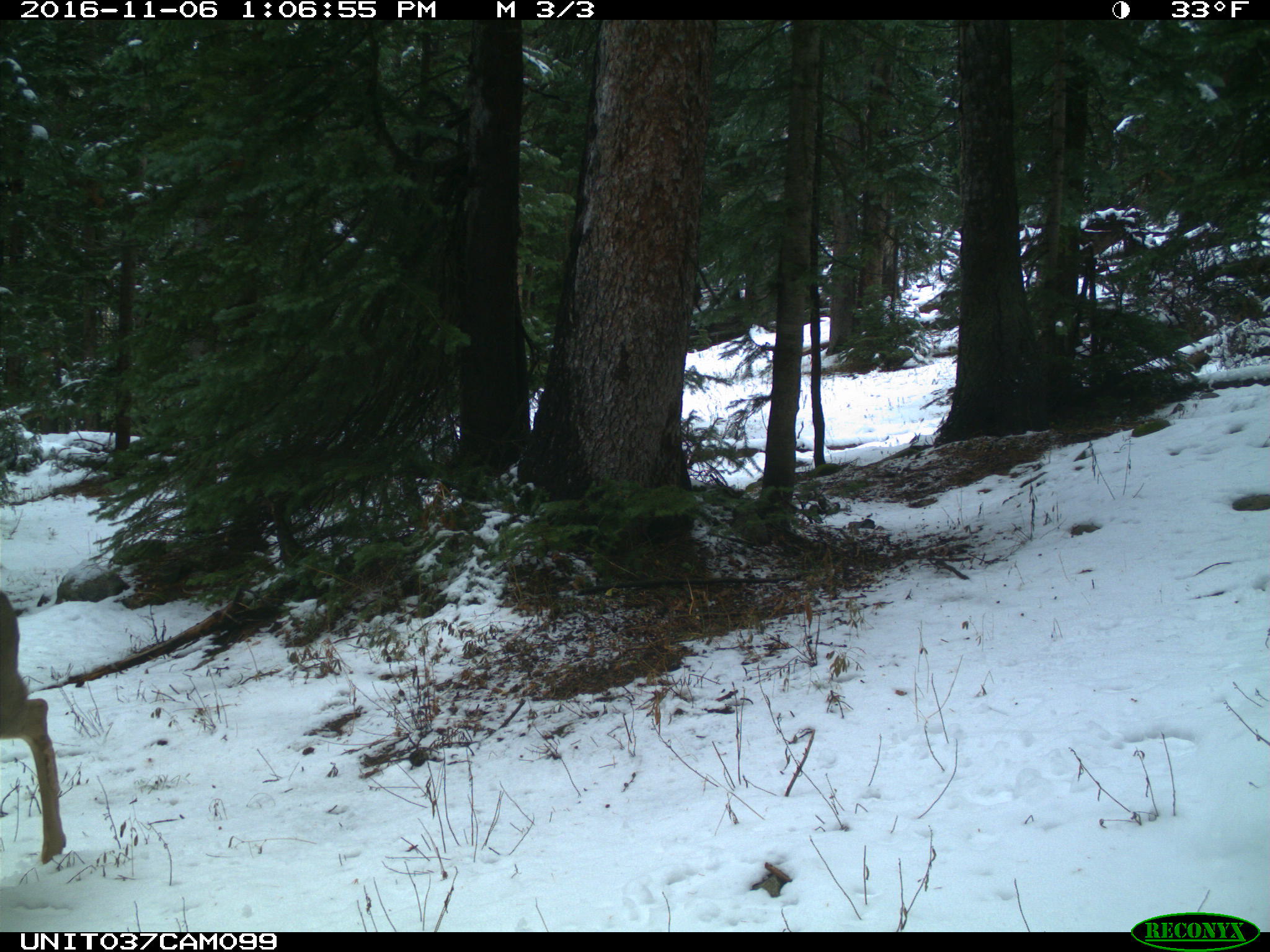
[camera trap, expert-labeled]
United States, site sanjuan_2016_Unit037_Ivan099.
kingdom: Animalia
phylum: Chordata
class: Mammalia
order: Artiodactyla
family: Cervidae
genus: Odocoileus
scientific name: Odocoileus hemionus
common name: mule deer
Odocoileus hemionus (mule deer).